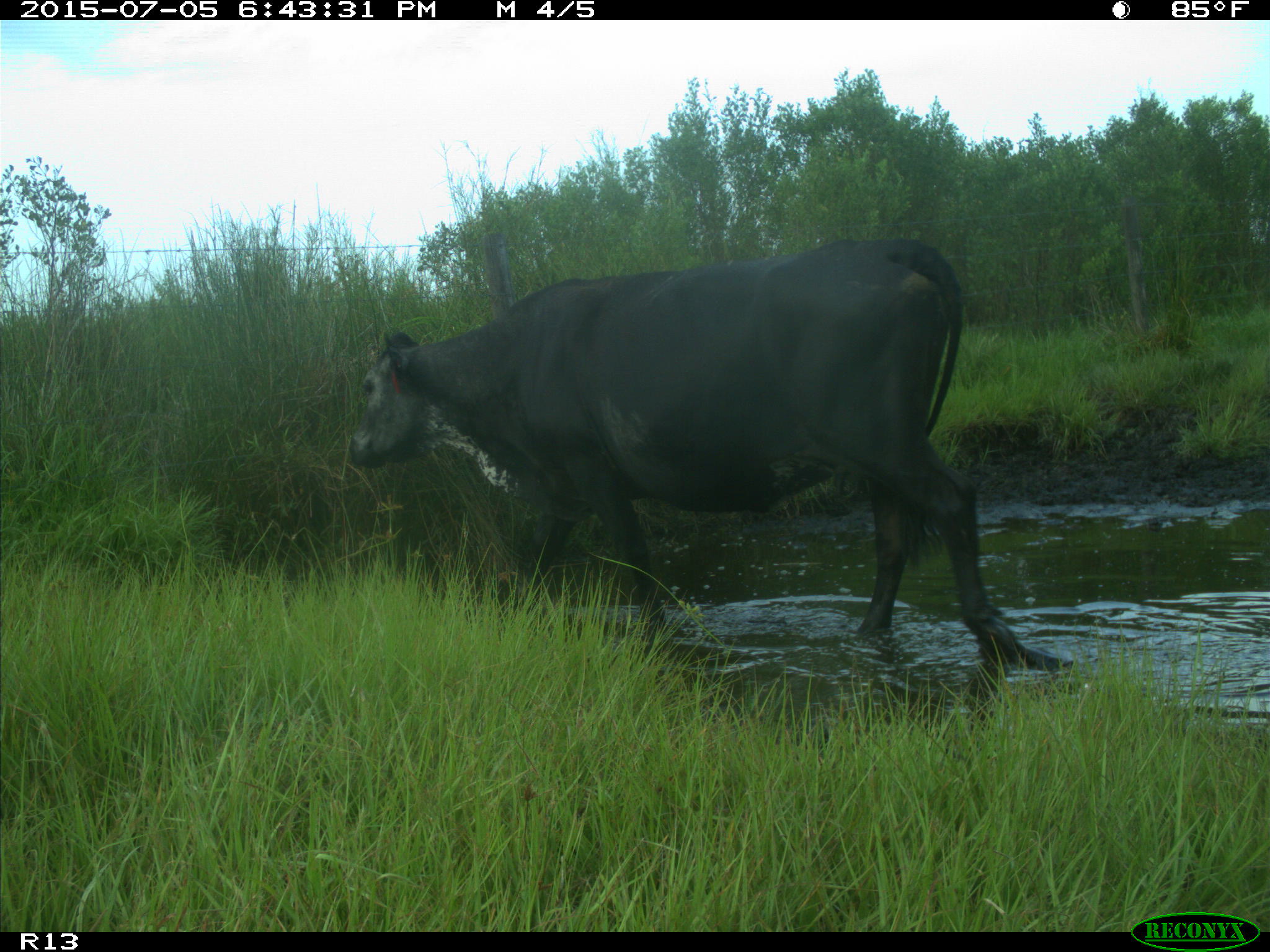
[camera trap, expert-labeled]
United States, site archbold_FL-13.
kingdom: Animalia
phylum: Chordata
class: Mammalia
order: Artiodactyla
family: Bovidae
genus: Bos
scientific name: Bos taurus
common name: domestic cow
Bos taurus (domestic cow).